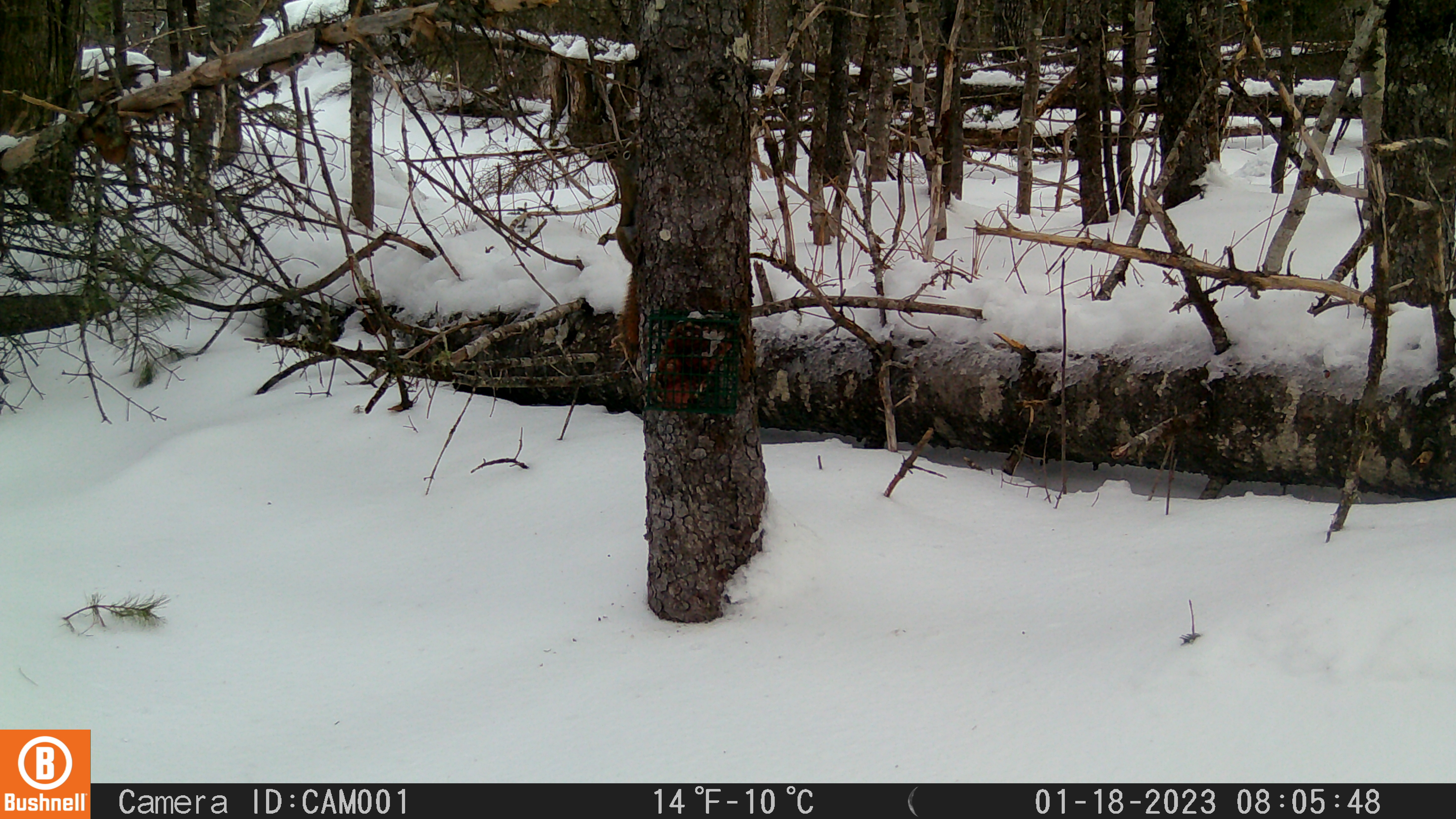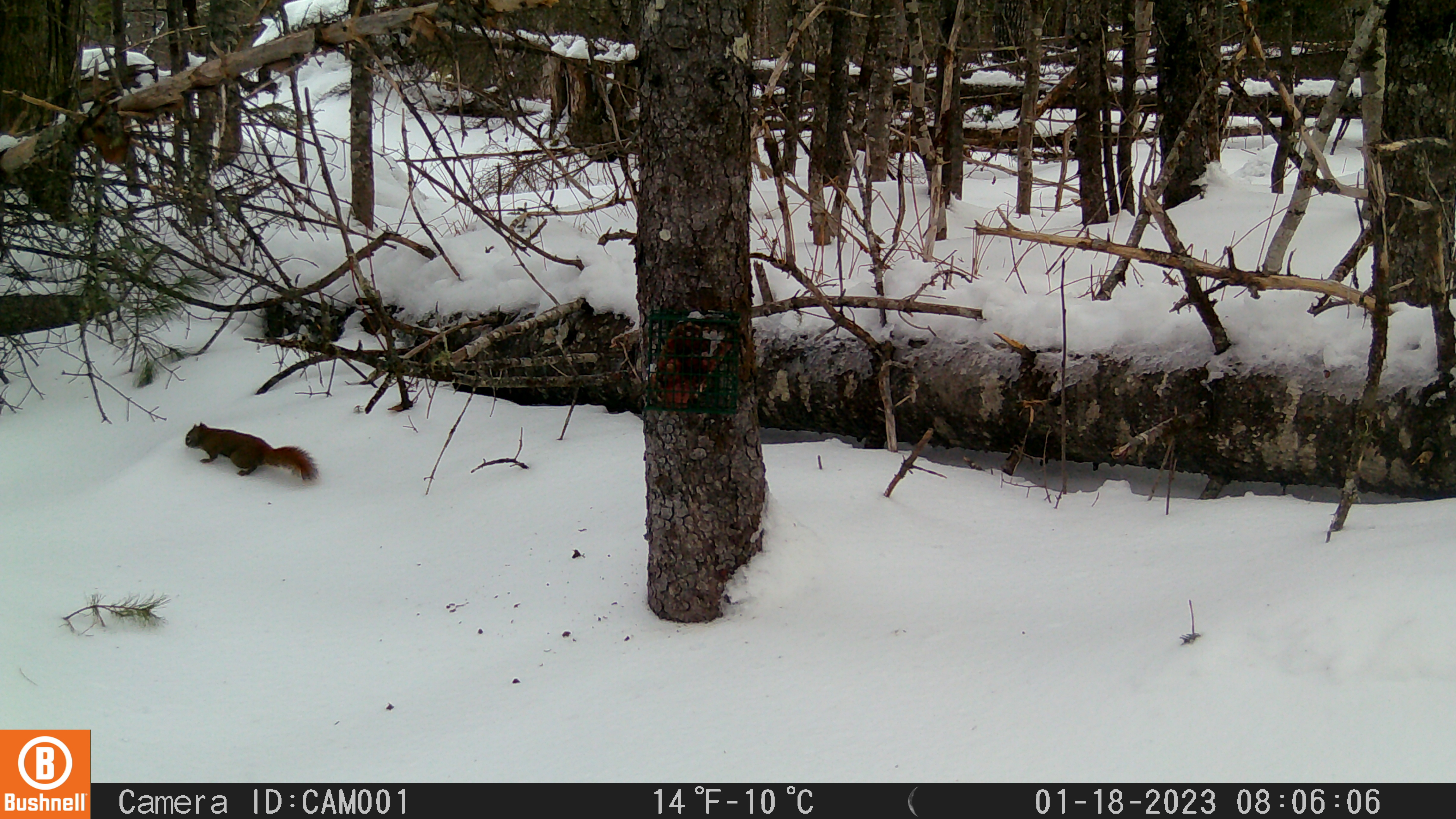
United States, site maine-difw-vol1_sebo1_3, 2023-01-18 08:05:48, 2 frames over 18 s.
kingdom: Animalia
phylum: Chordata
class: Mammalia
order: Rodentia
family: Sciuridae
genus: Tamiasciurus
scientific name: Tamiasciurus hudsonicus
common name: red squirrel